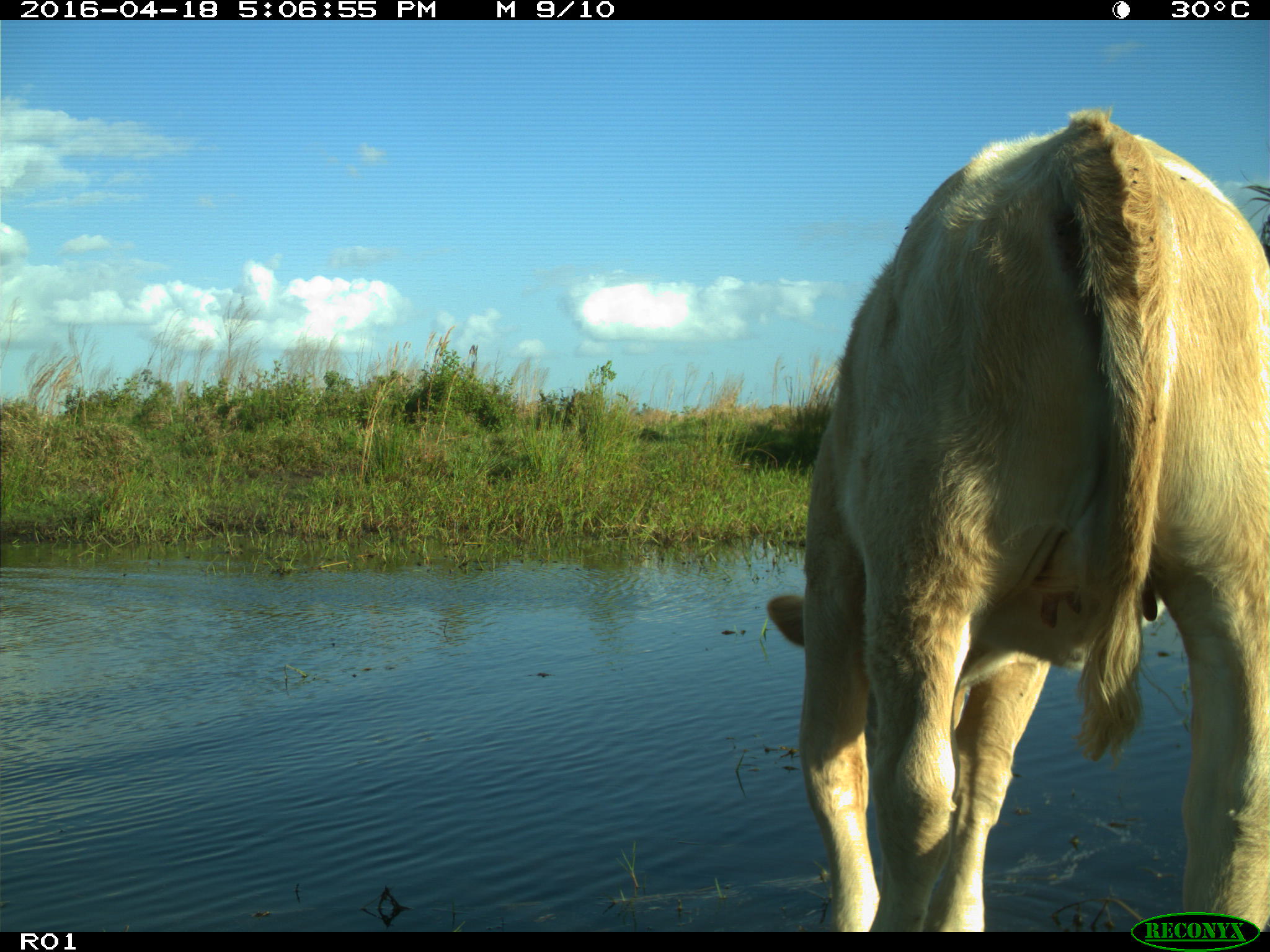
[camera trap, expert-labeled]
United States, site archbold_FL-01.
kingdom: Animalia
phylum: Chordata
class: Mammalia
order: Artiodactyla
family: Bovidae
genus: Bos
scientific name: Bos taurus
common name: domestic cow